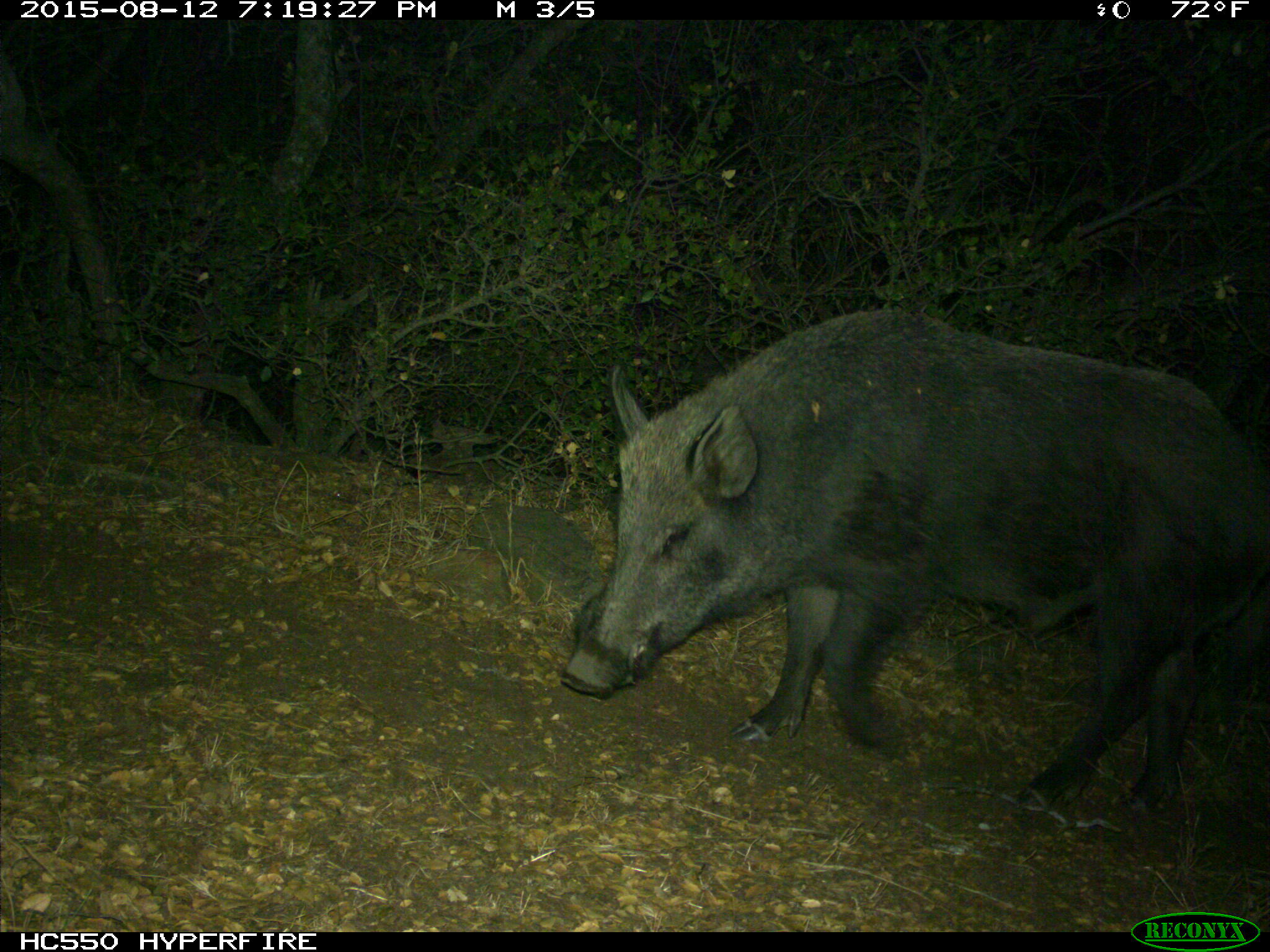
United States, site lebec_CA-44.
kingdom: Animalia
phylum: Chordata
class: Mammalia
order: Artiodactyla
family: Suidae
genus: Sus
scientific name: Sus scrofa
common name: wild boar